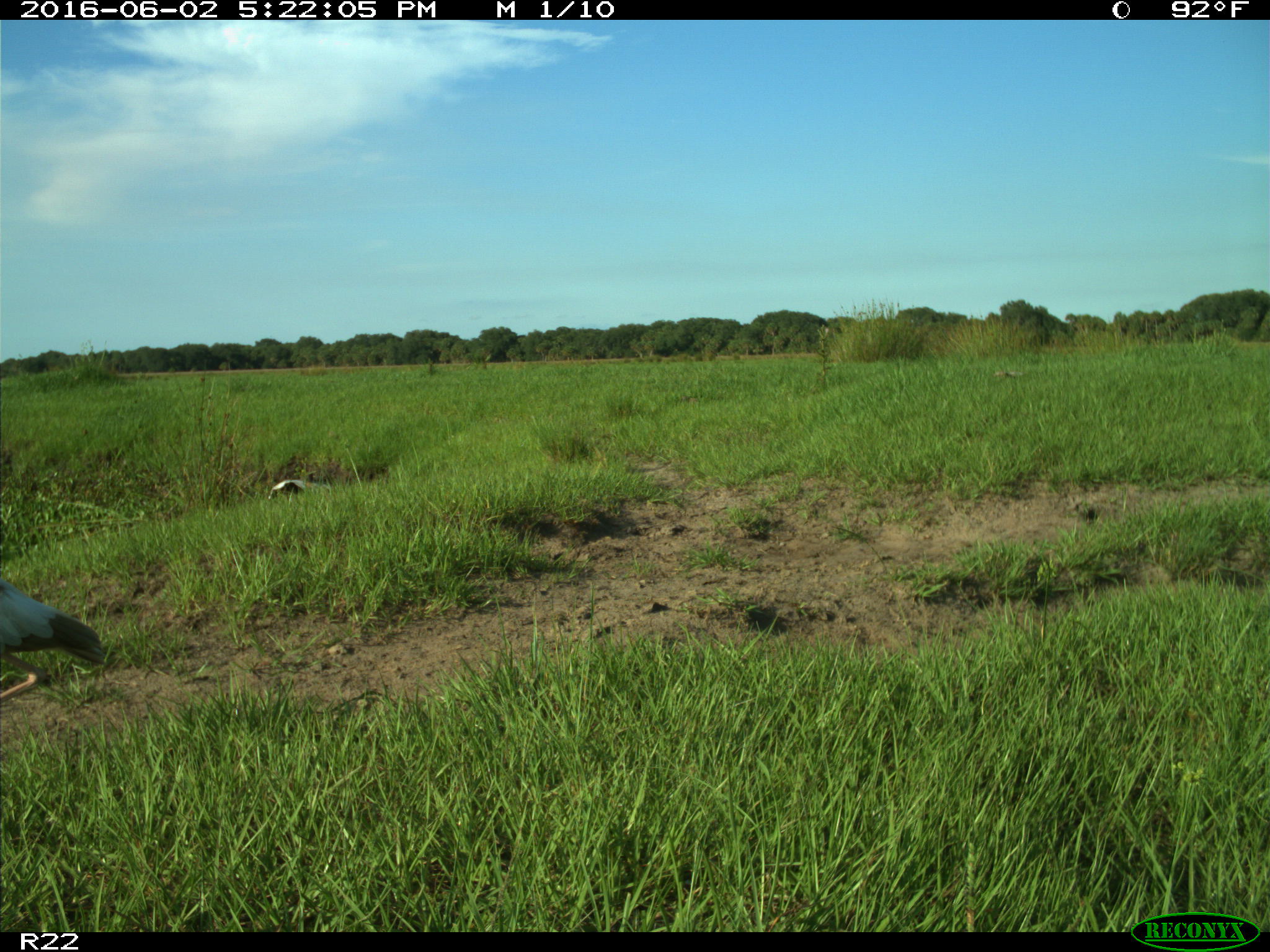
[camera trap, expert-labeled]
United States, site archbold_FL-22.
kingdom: Animalia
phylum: Chordata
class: Aves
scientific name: Aves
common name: birds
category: unidentified bird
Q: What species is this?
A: Unidentified bird (birds) (Aves).